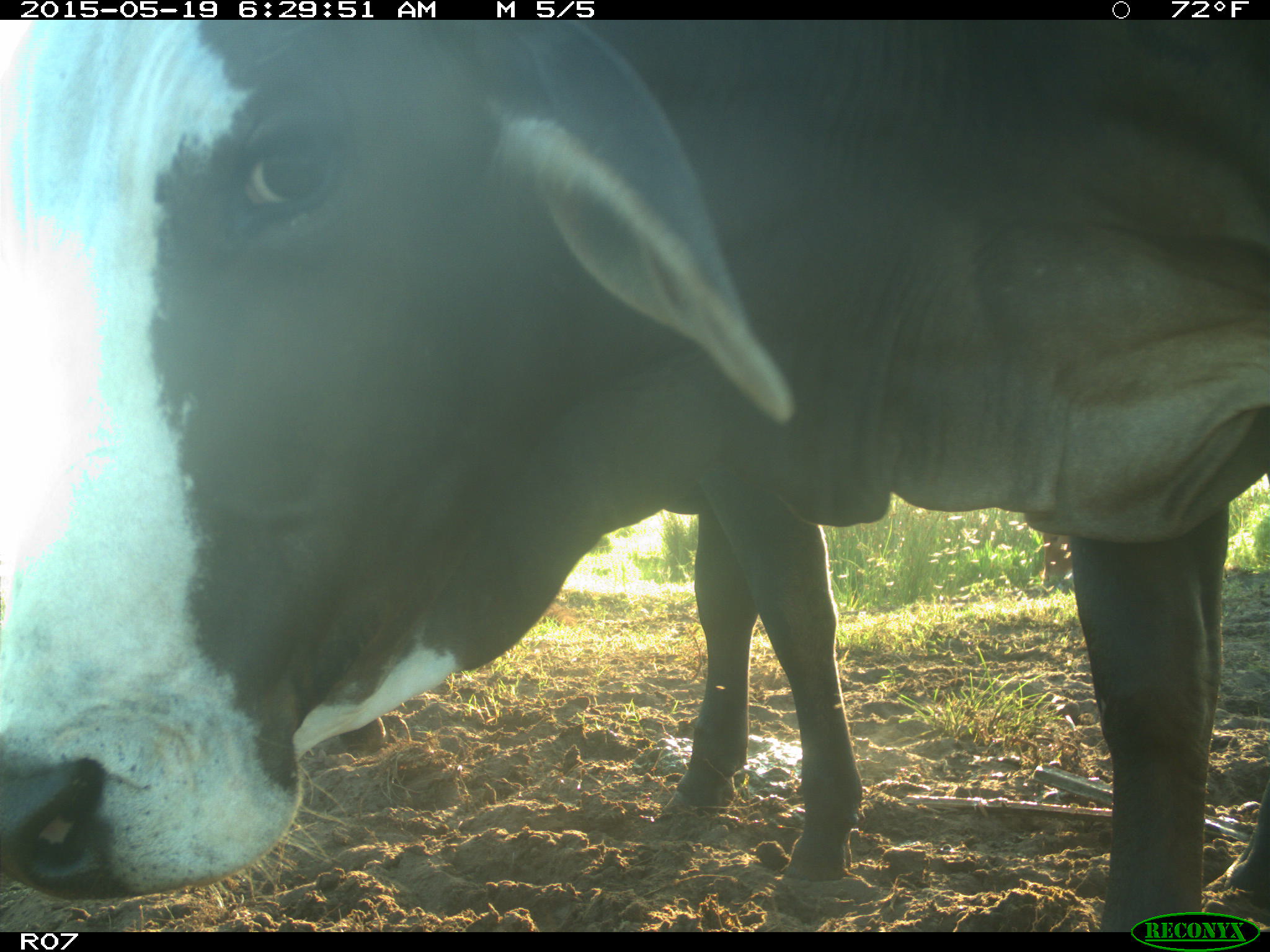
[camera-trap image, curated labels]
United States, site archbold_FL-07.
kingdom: Animalia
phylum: Chordata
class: Mammalia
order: Artiodactyla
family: Bovidae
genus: Bos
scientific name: Bos taurus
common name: domestic cow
Bos taurus (domestic cow).